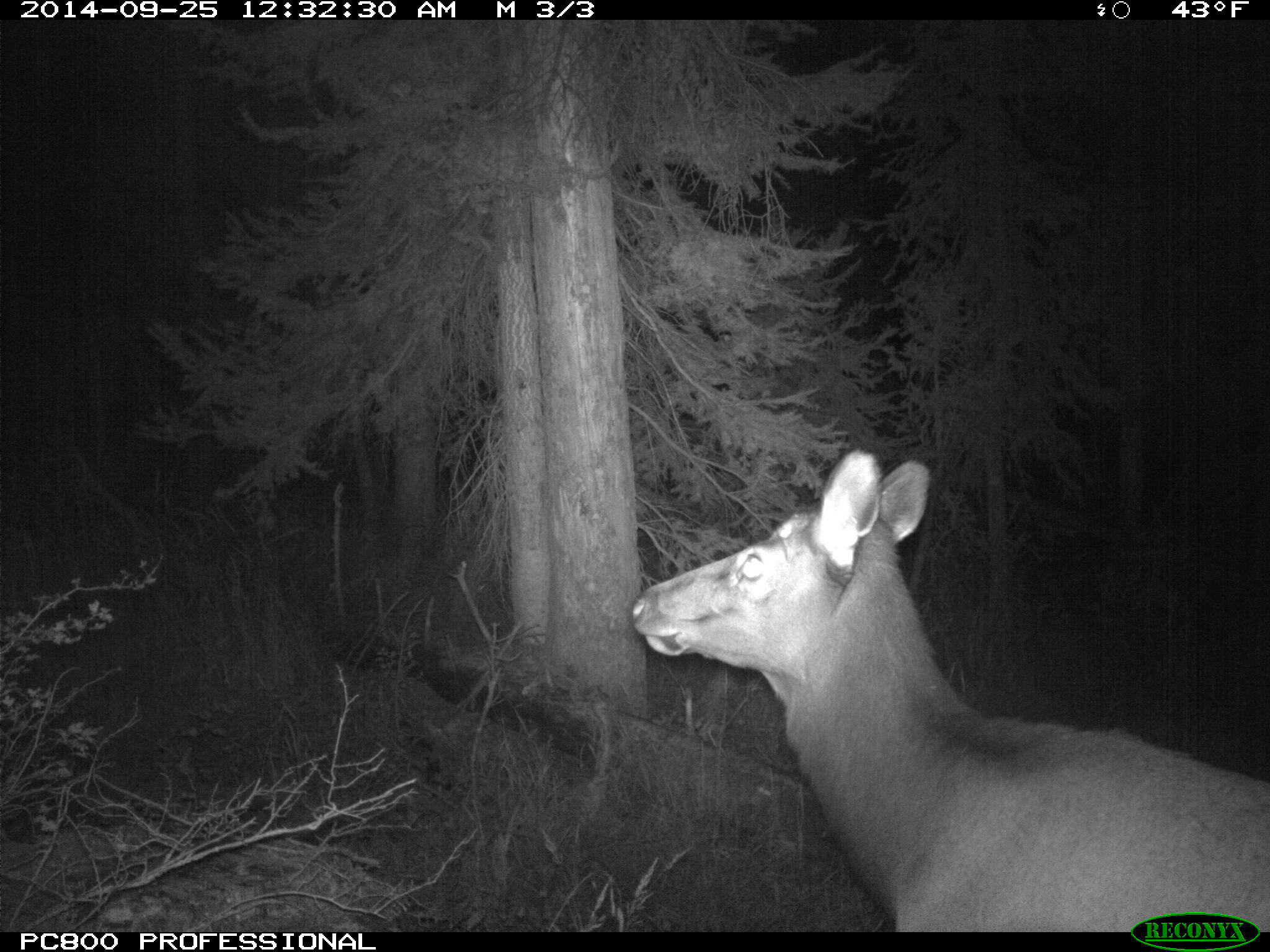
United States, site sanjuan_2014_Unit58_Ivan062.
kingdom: Animalia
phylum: Chordata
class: Mammalia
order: Artiodactyla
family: Cervidae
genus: Cervus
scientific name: Cervus elaphus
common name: red deer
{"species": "Cervus elaphus (red deer)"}